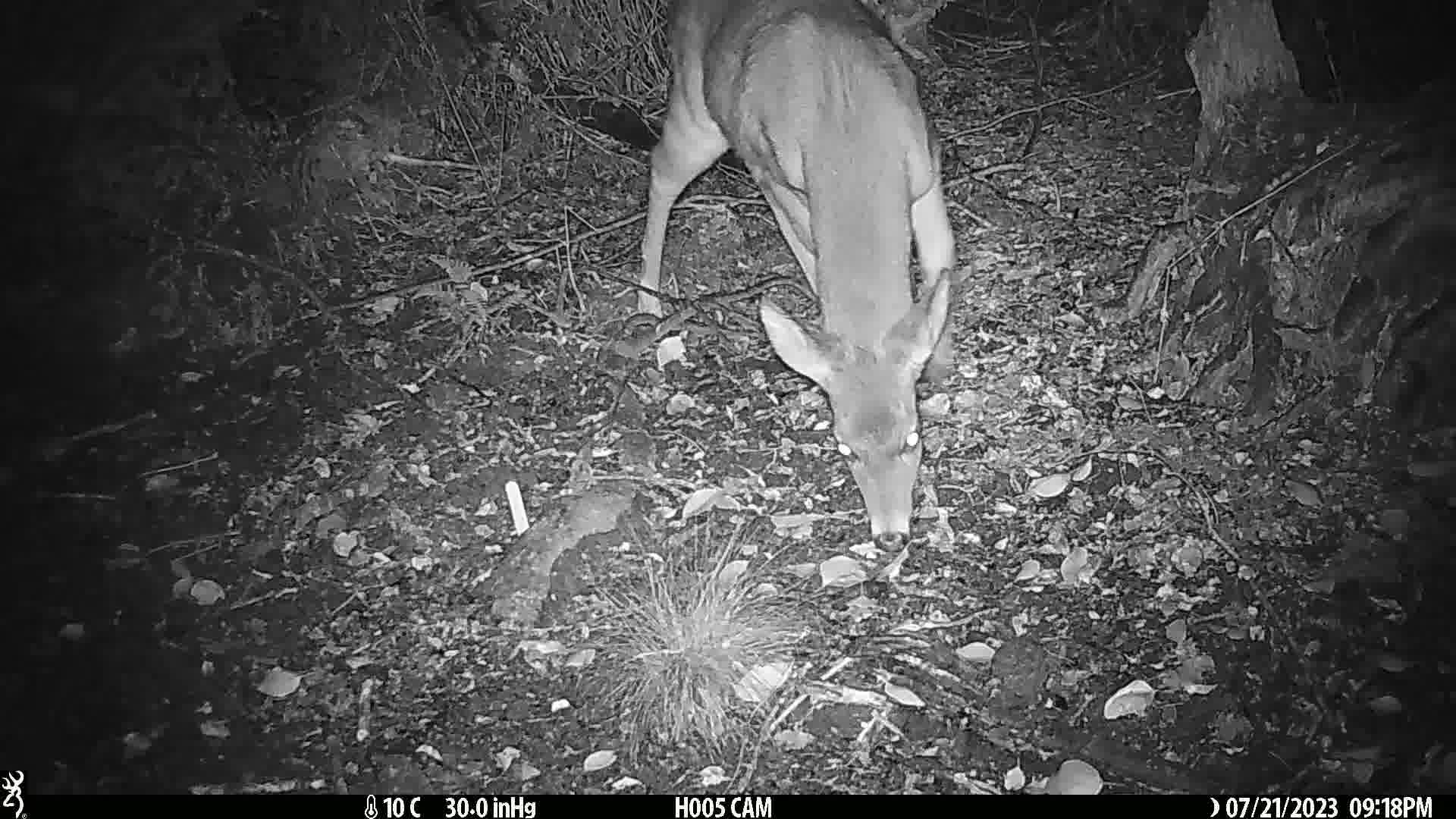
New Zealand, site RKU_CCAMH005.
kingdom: Animalia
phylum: Chordata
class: Mammalia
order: Artiodactyla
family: Cervidae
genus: Odocoileus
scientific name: Odocoileus virginianus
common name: white-tailed deer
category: white tailed deer